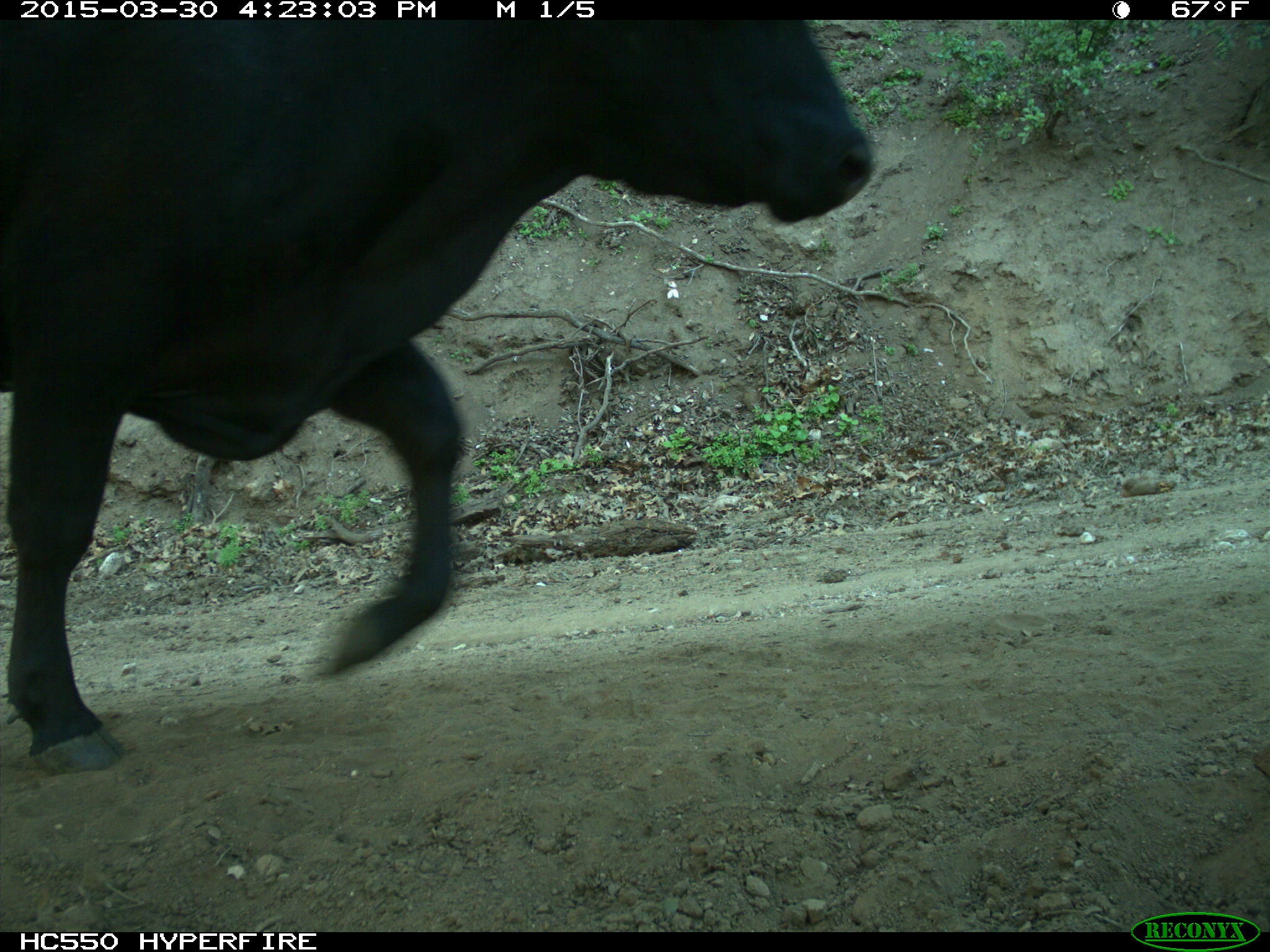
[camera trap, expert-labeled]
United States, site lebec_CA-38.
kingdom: Animalia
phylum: Chordata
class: Mammalia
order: Artiodactyla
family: Bovidae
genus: Bos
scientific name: Bos taurus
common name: domestic cow